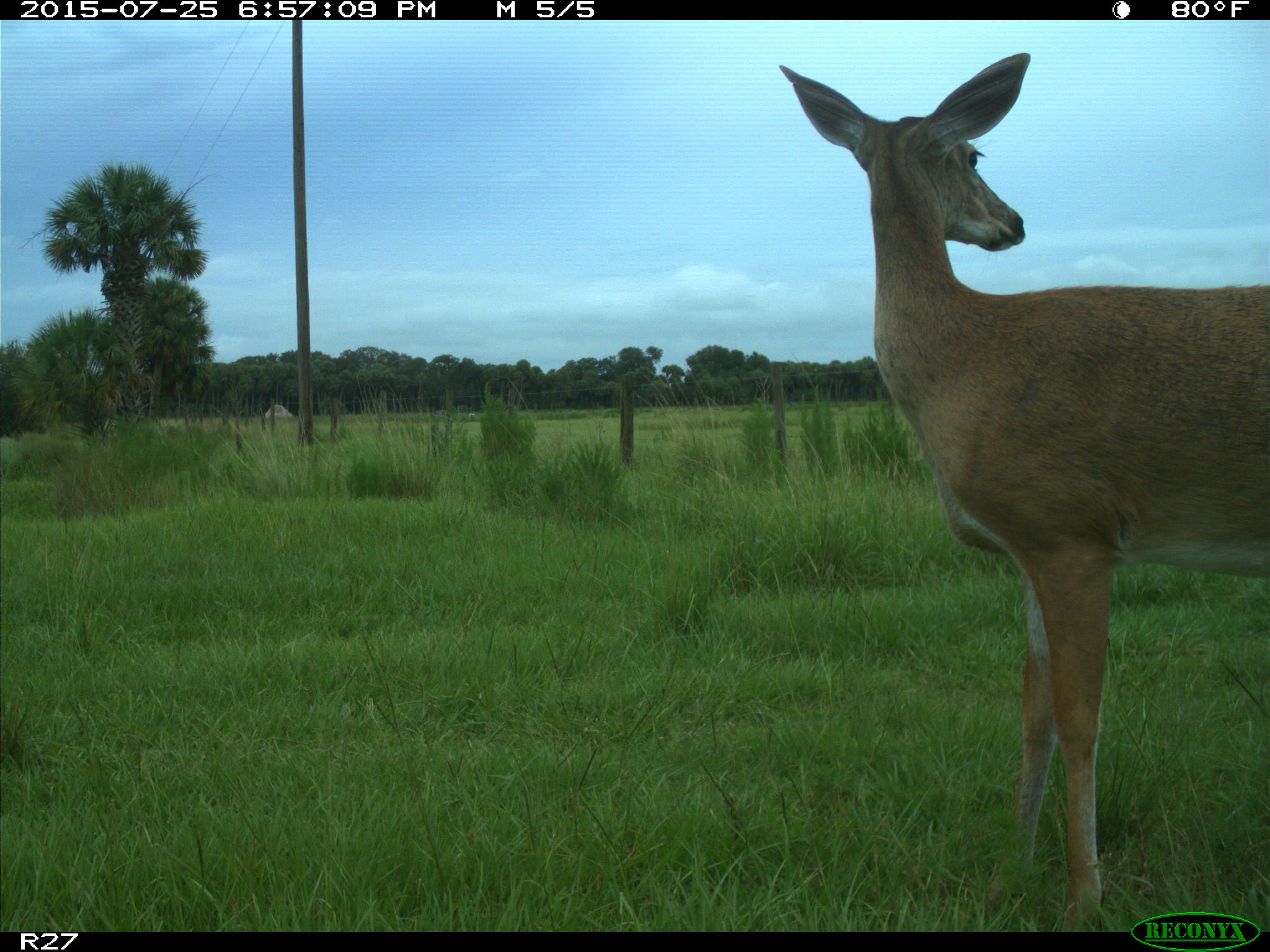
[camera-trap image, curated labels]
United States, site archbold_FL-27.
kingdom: Animalia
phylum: Chordata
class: Mammalia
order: Artiodactyla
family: Cervidae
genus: Odocoileus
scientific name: Odocoileus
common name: deer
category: unidentified deer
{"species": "unidentified deer (deer) (Odocoileus)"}